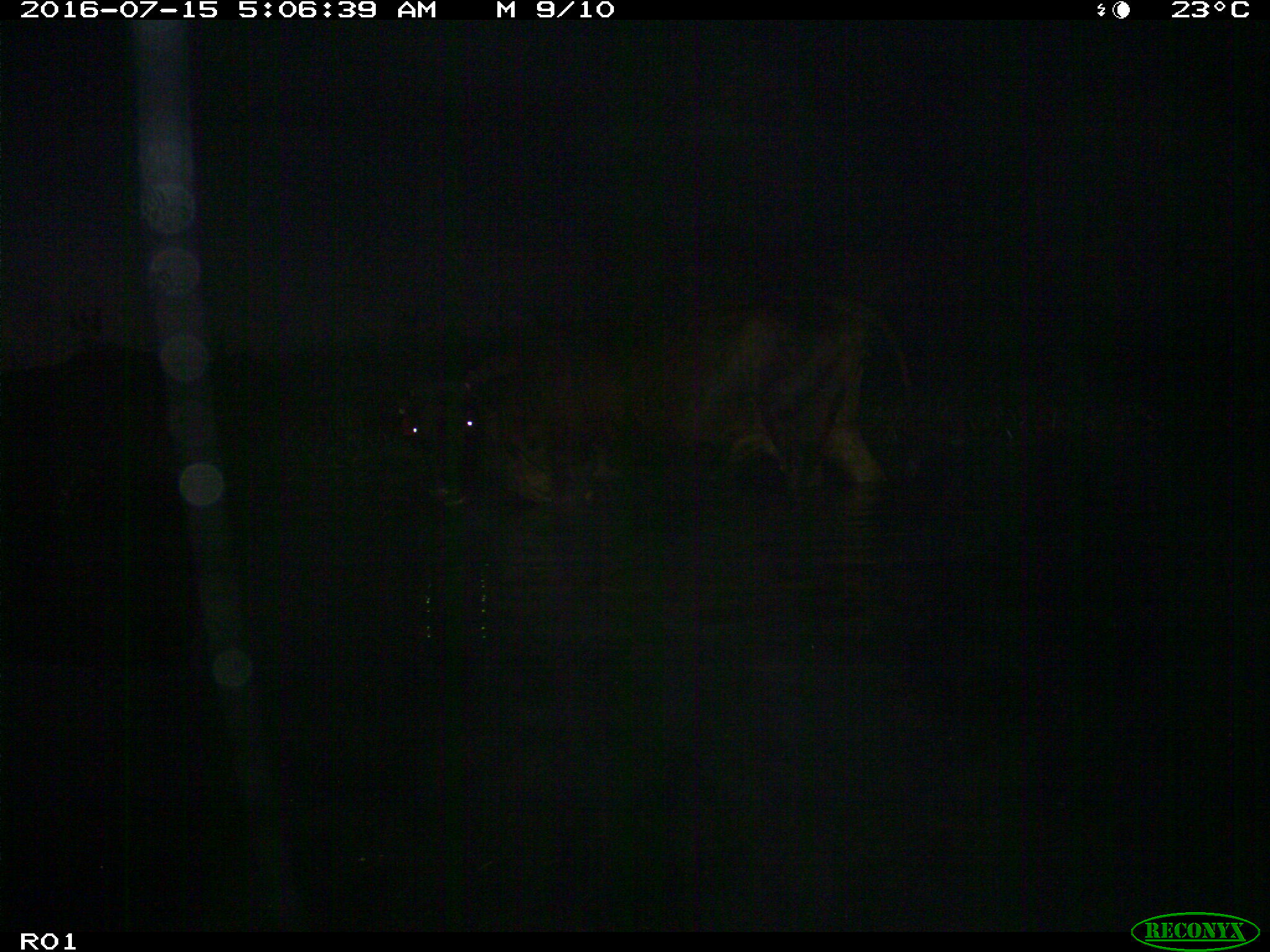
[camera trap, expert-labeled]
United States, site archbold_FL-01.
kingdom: Animalia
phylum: Chordata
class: Mammalia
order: Artiodactyla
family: Bovidae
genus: Bos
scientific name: Bos taurus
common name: domestic cow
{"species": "Bos taurus (domestic cow)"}